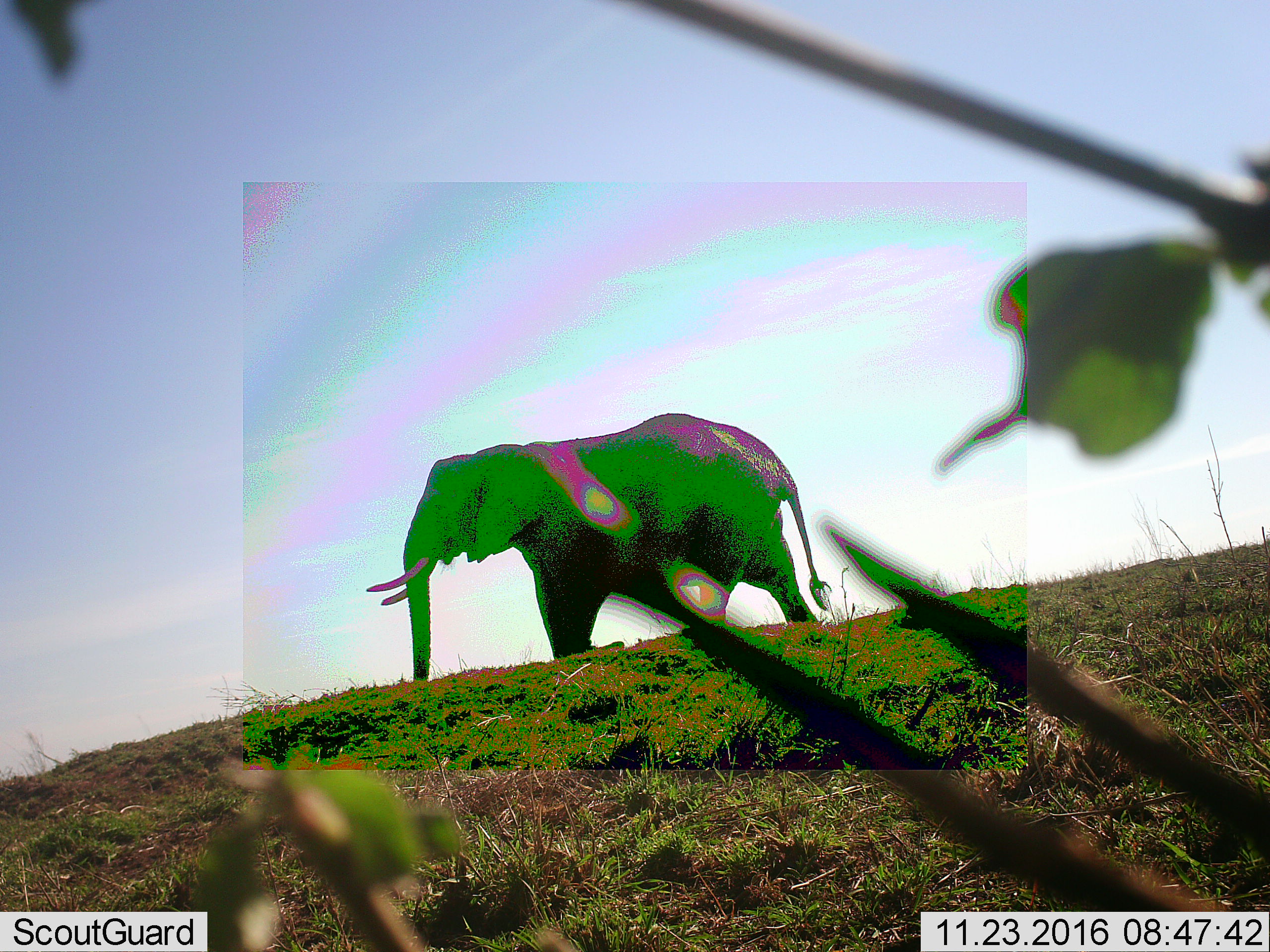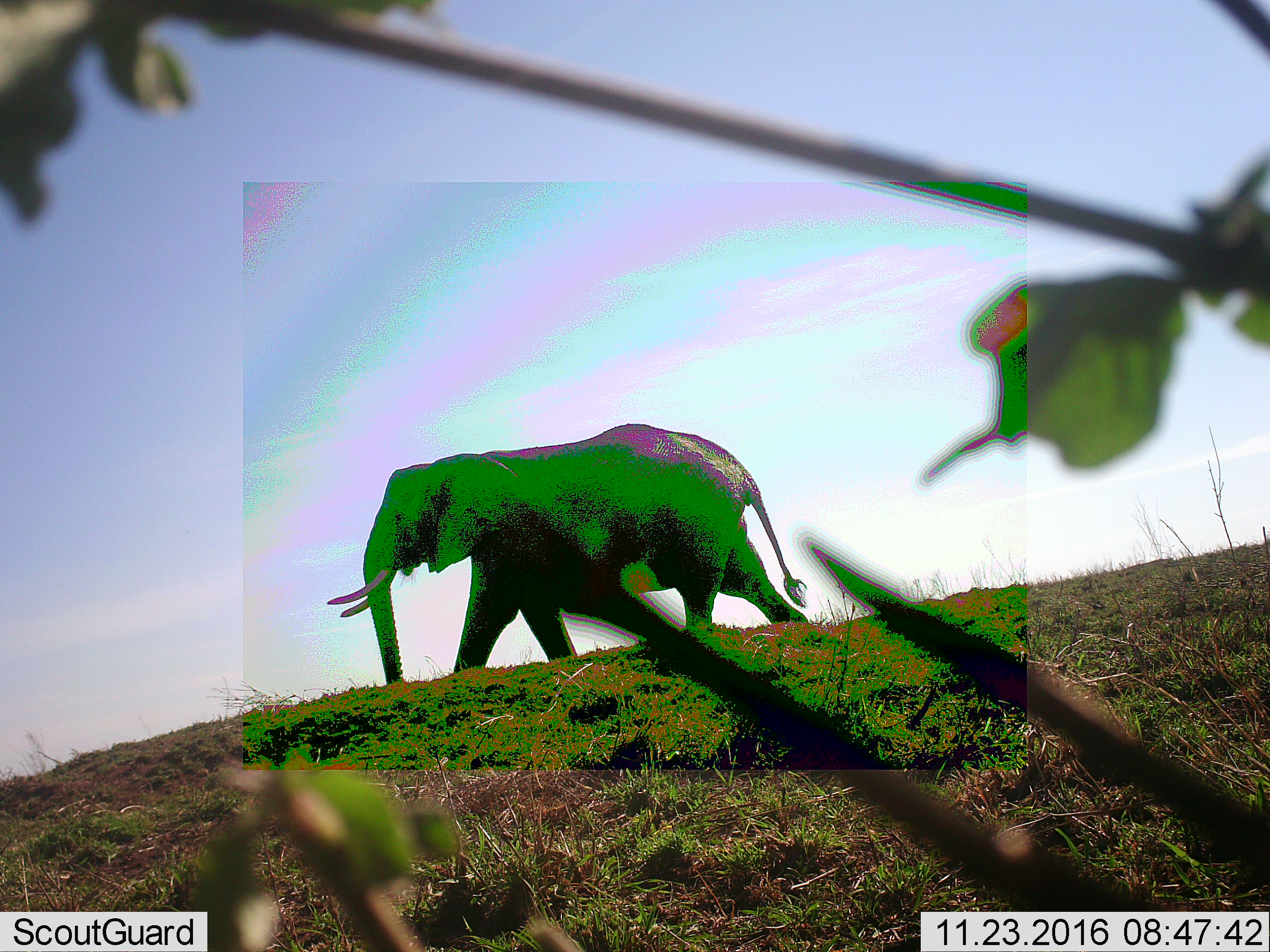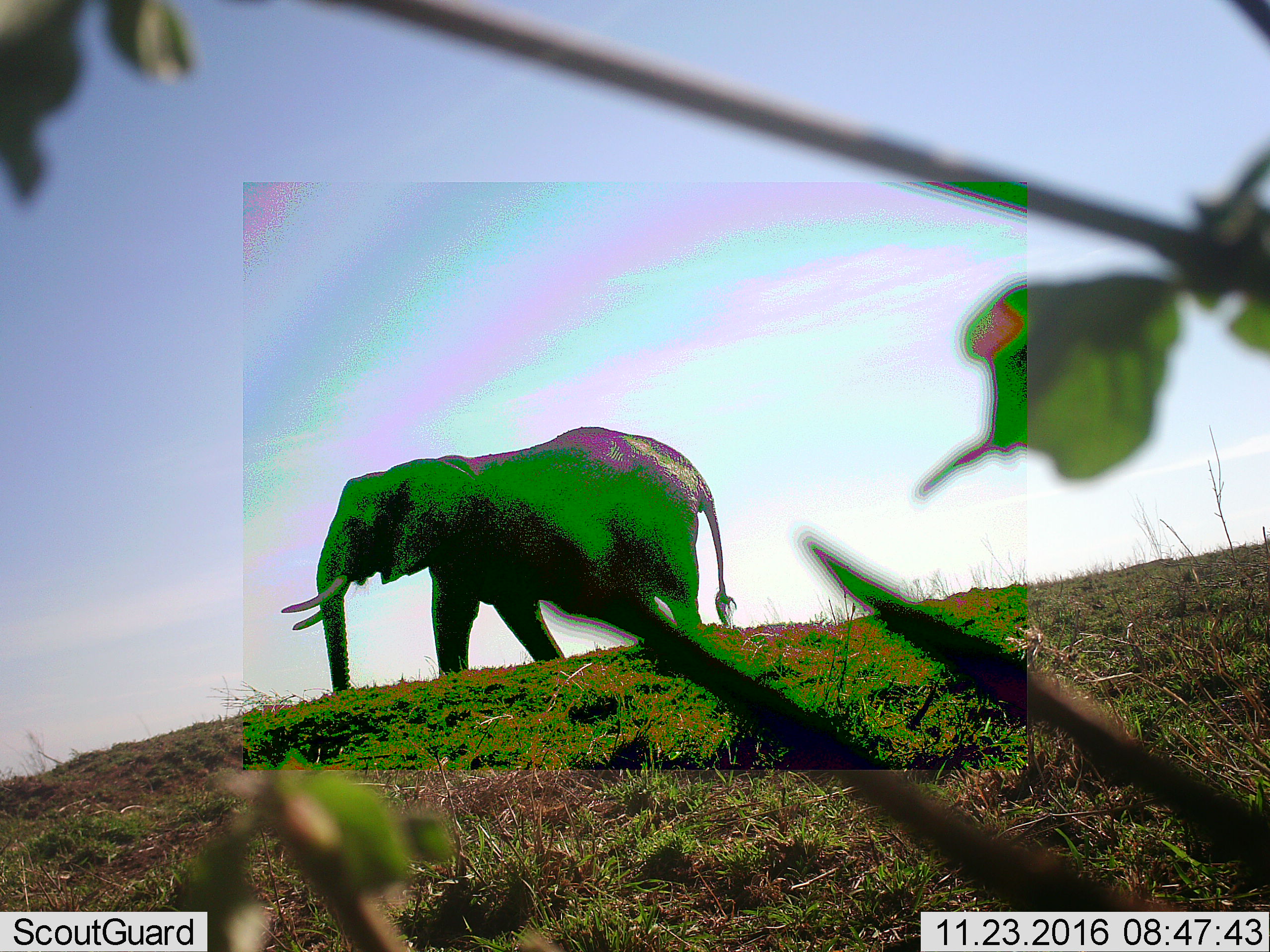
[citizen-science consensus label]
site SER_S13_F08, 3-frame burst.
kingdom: Animalia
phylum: Chordata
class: Mammalia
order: Proboscidea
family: Elephantidae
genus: Loxodonta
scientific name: Loxodonta africana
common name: african bush elephant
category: elephant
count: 1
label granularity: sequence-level